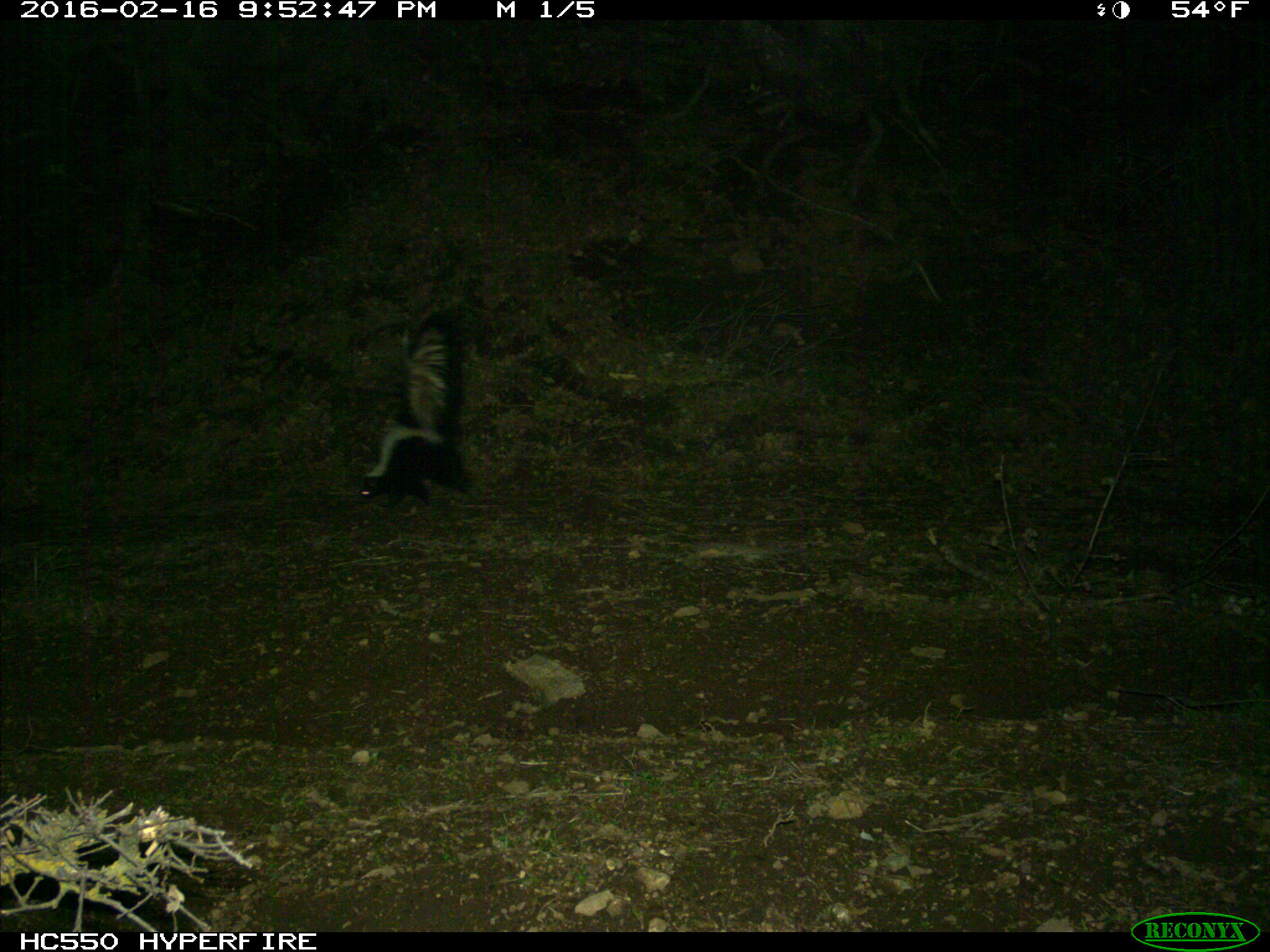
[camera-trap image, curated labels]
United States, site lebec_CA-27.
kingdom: Animalia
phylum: Chordata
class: Mammalia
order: Carnivora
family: Mephitidae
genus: Mephitis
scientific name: Mephitis mephitis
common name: striped skunk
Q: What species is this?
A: Mephitis mephitis (striped skunk).